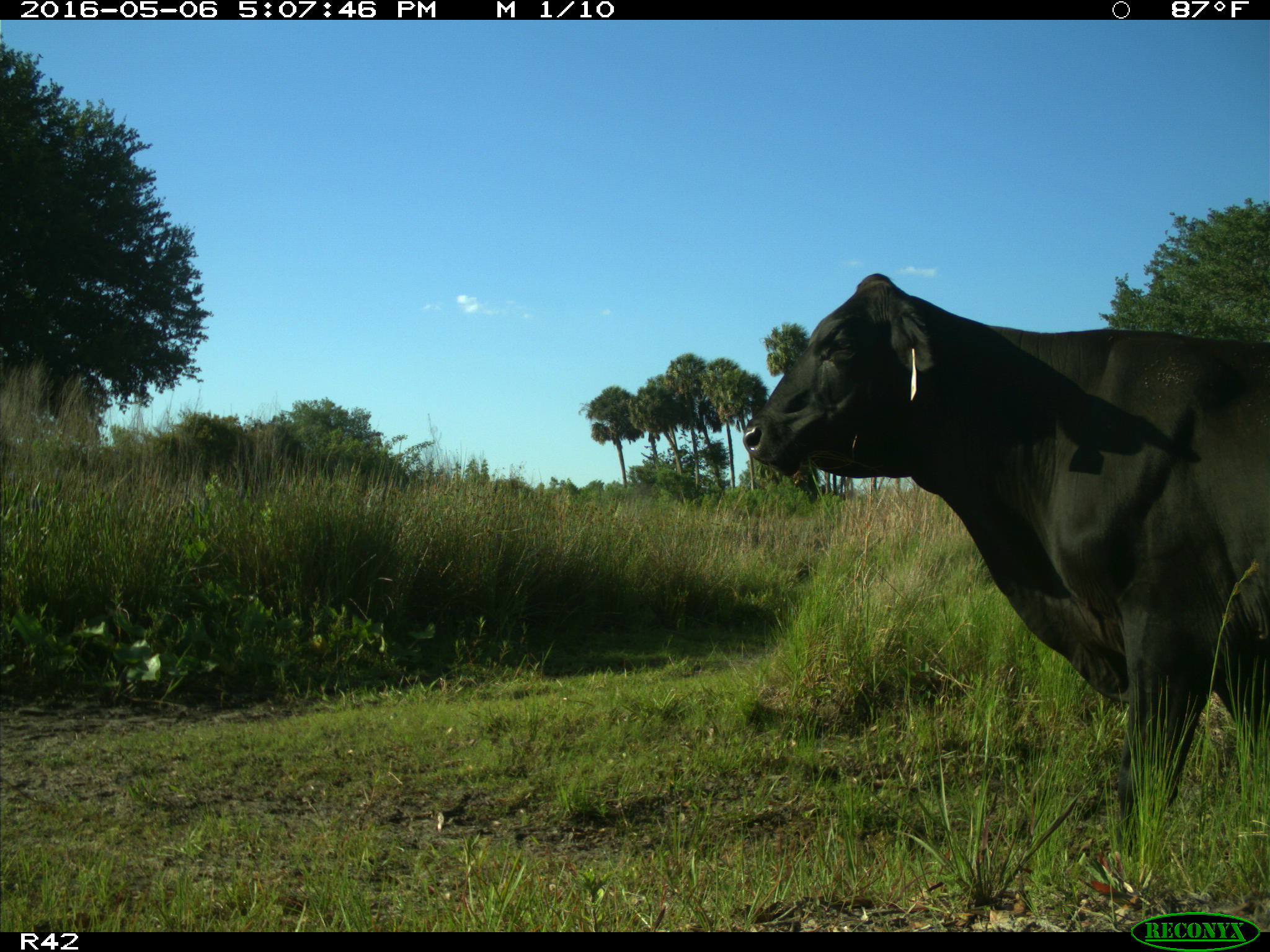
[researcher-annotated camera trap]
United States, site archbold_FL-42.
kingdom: Animalia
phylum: Chordata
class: Mammalia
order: Artiodactyla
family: Bovidae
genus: Bos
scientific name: Bos taurus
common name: domestic cow